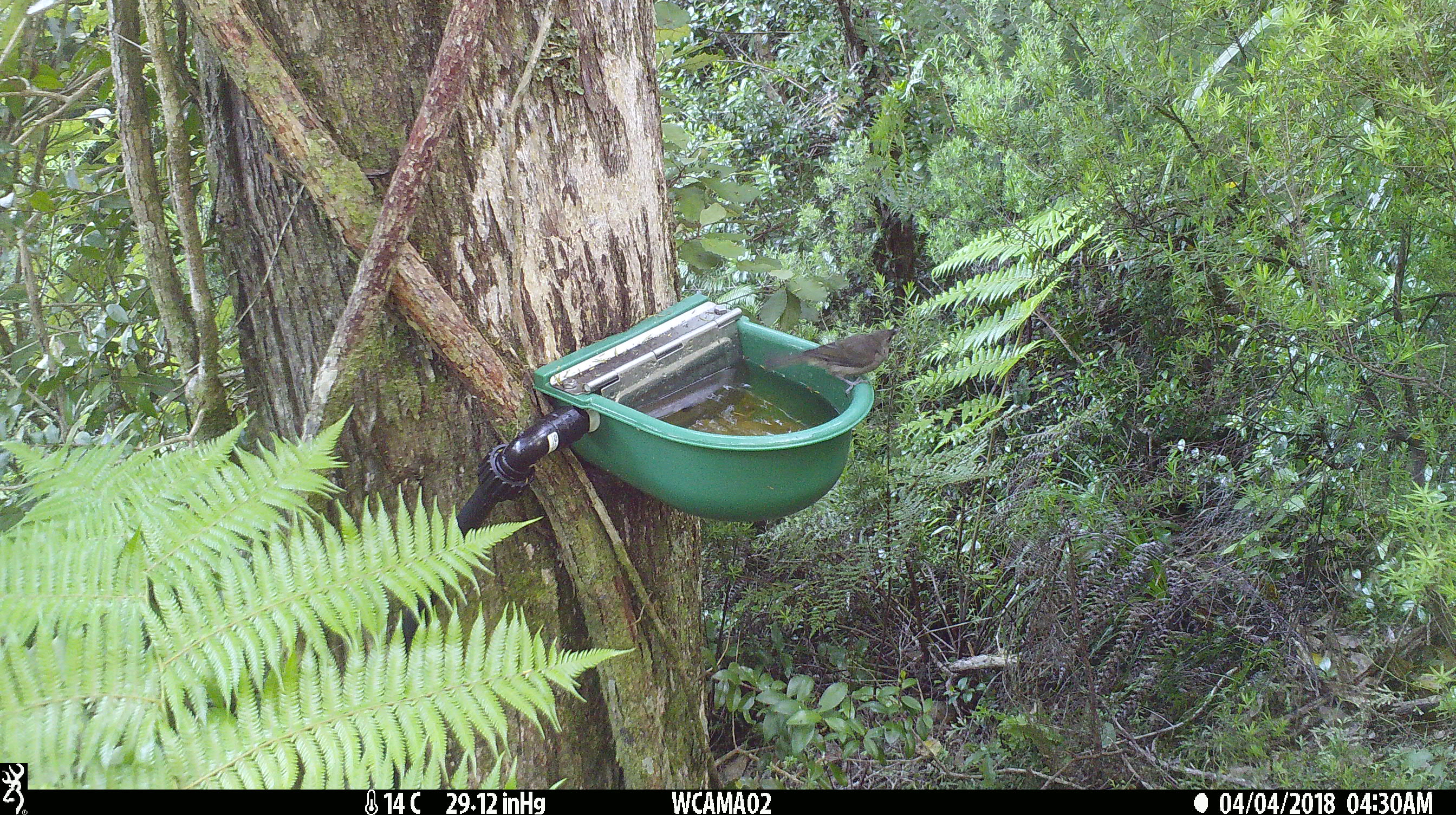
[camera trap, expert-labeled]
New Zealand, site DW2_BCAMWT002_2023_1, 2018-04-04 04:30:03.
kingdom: Animalia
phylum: Chordata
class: Aves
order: Passeriformes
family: Meliphagidae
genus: Anthornis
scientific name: Anthornis melanura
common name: new zealand bellbird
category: bellbird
Bellbird (new zealand bellbird) (Anthornis melanura).